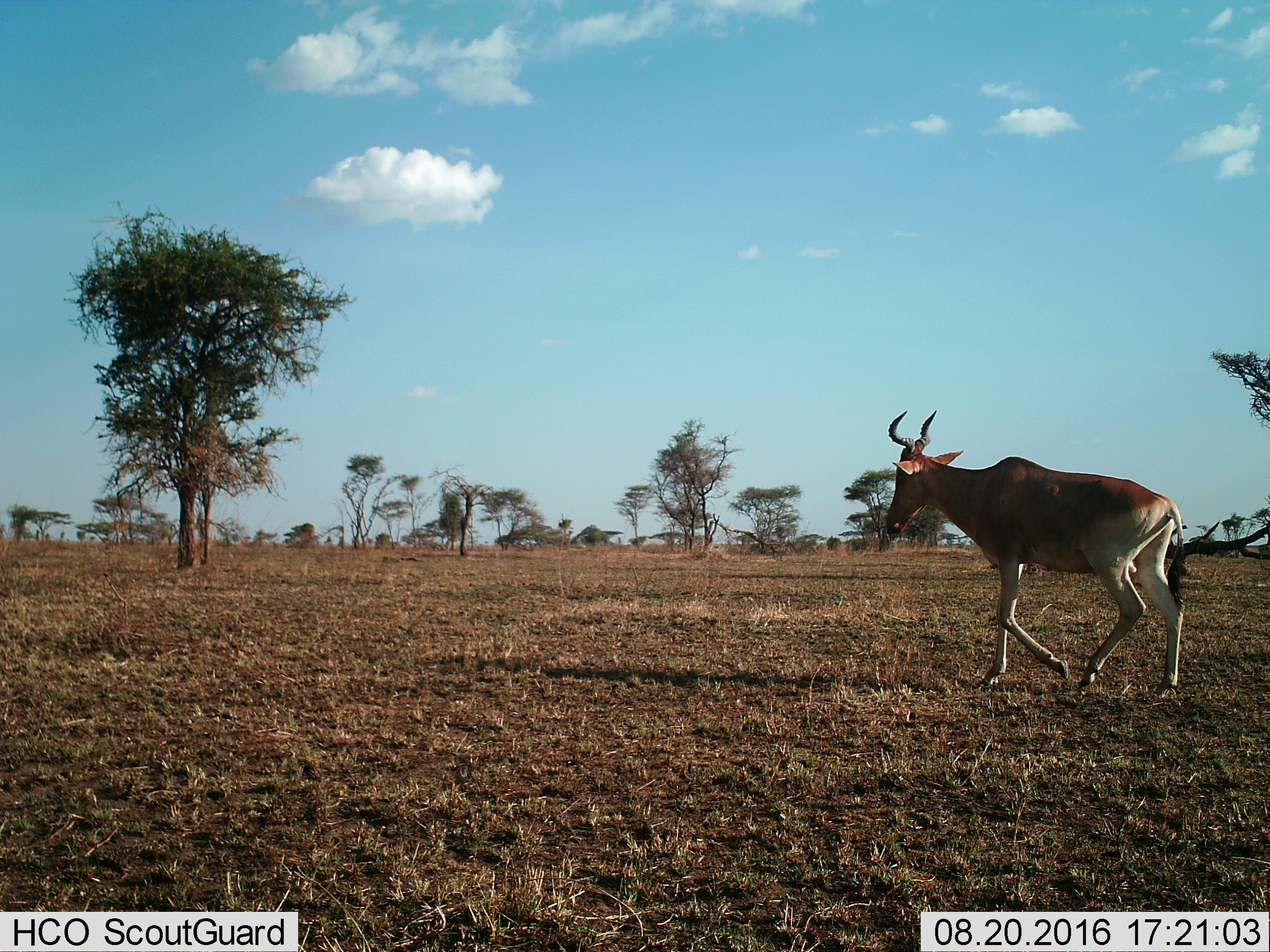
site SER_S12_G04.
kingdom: Animalia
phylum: Chordata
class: Mammalia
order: Artiodactyla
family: Bovidae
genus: Alcelaphus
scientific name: Alcelaphus buselaphus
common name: hartebeest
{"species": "hartebeest (Alcelaphus buselaphus)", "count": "1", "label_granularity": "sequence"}